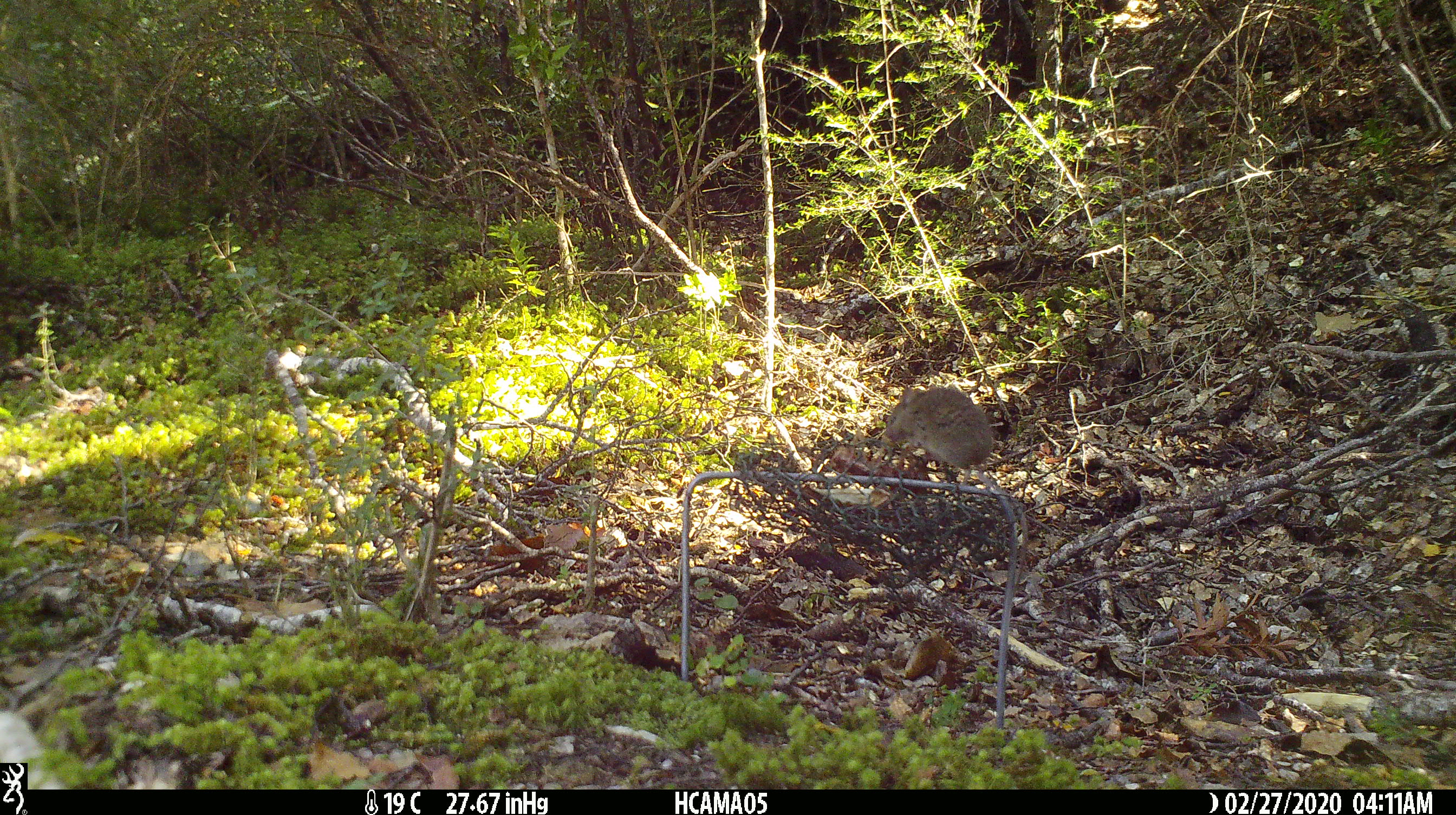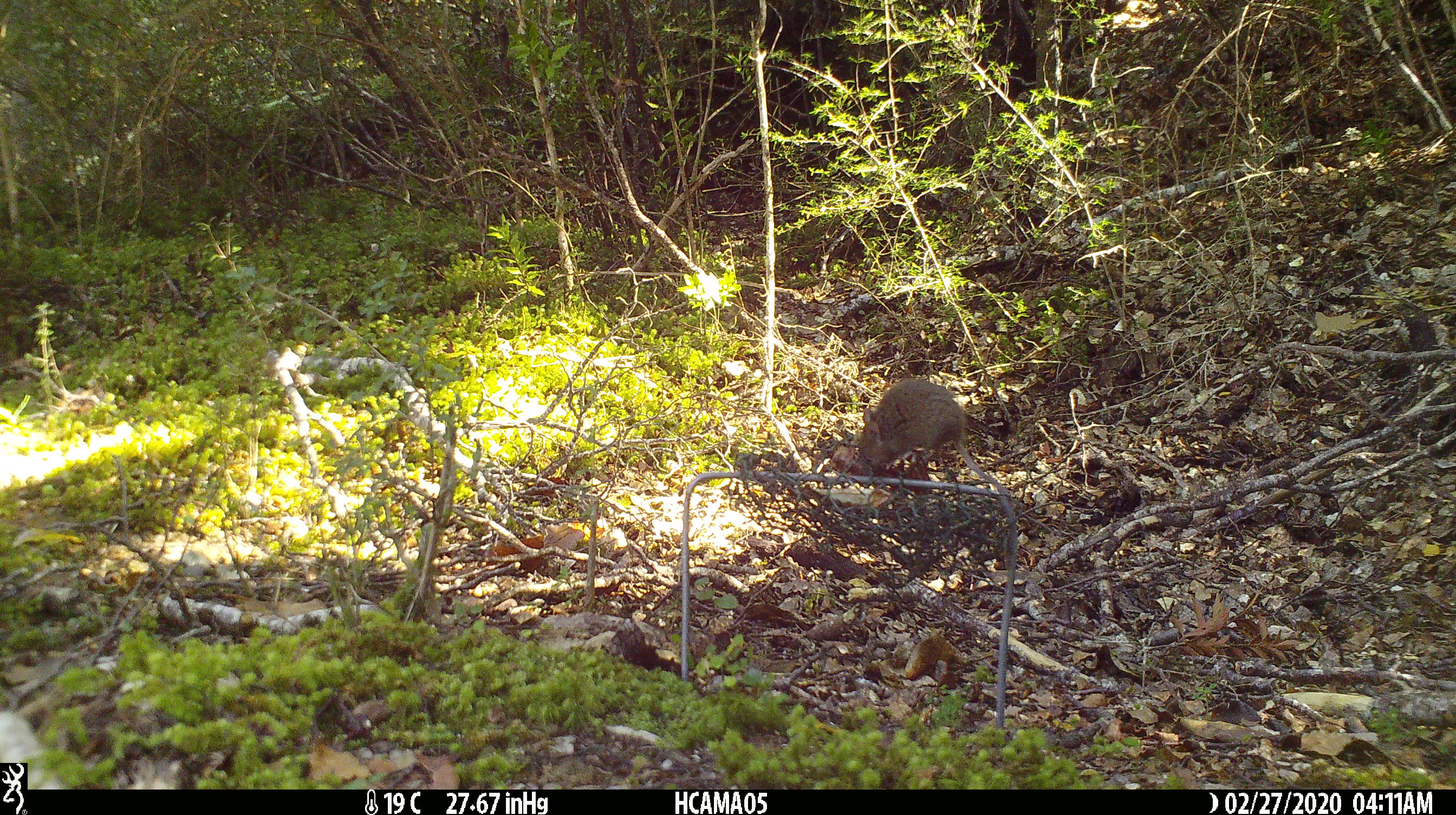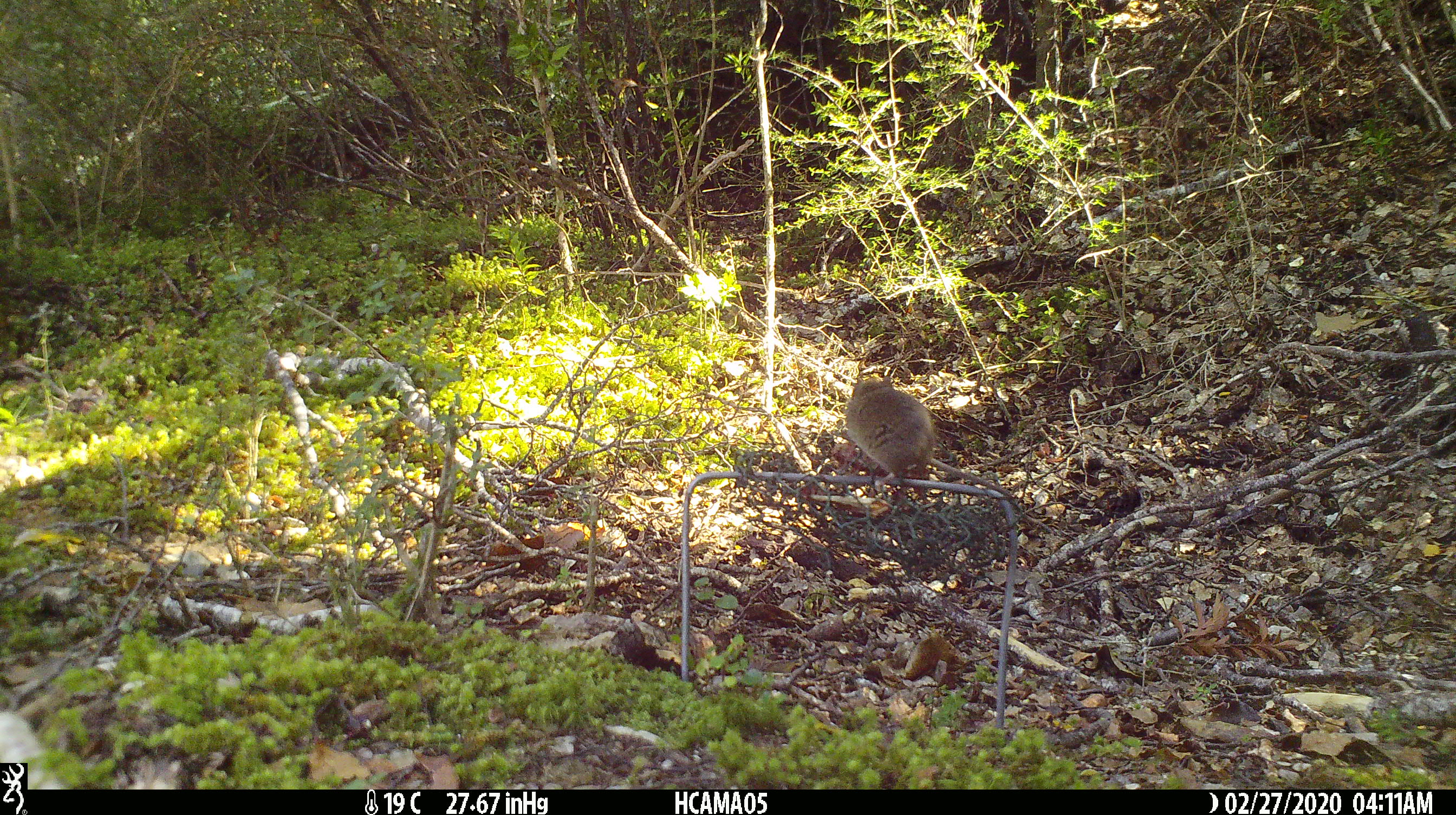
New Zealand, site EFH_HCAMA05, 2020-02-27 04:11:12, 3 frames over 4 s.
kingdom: Animalia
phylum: Chordata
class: Mammalia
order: Rodentia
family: Muridae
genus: Mus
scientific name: Mus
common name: mouse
Mouse (Mus).